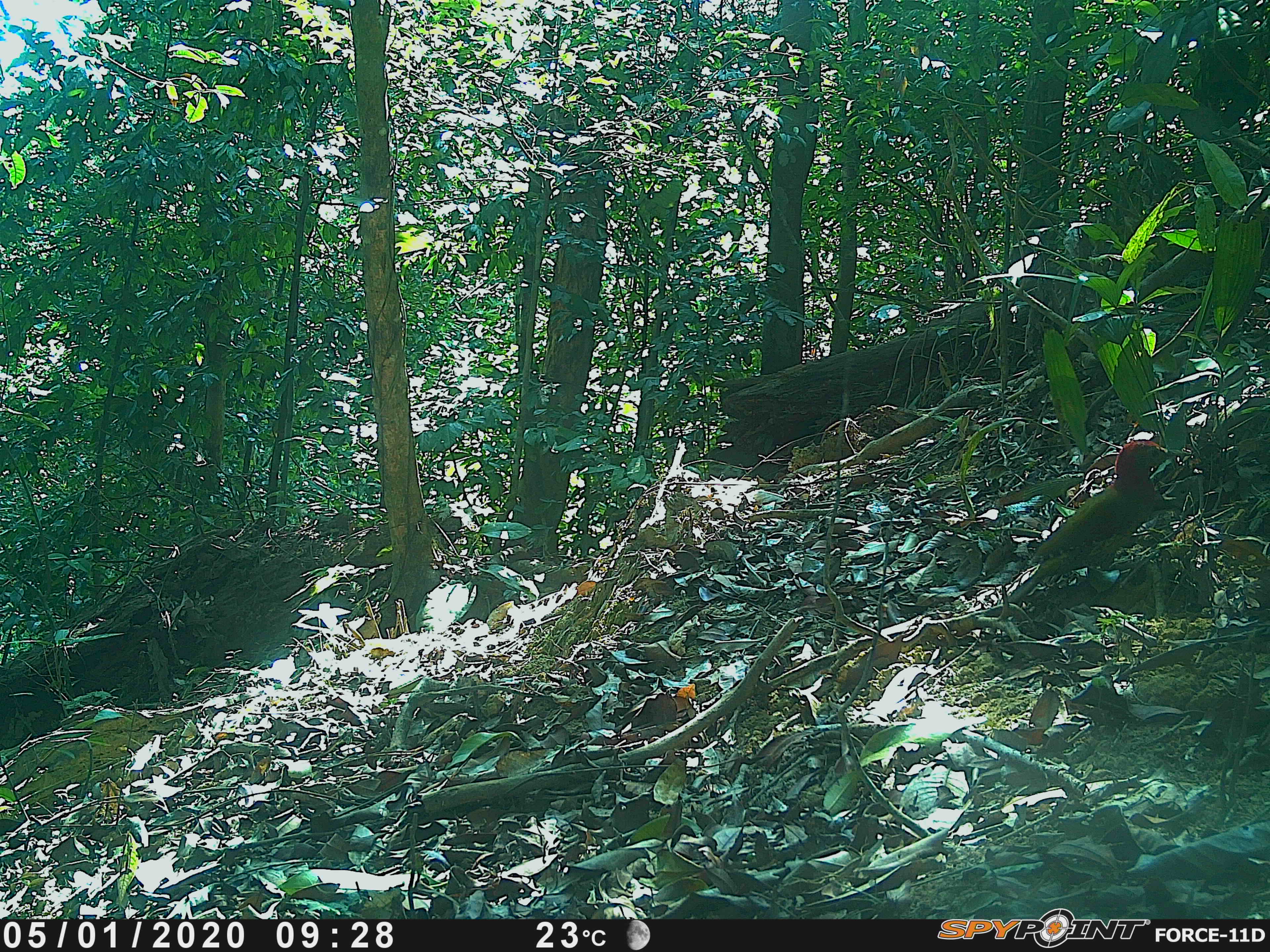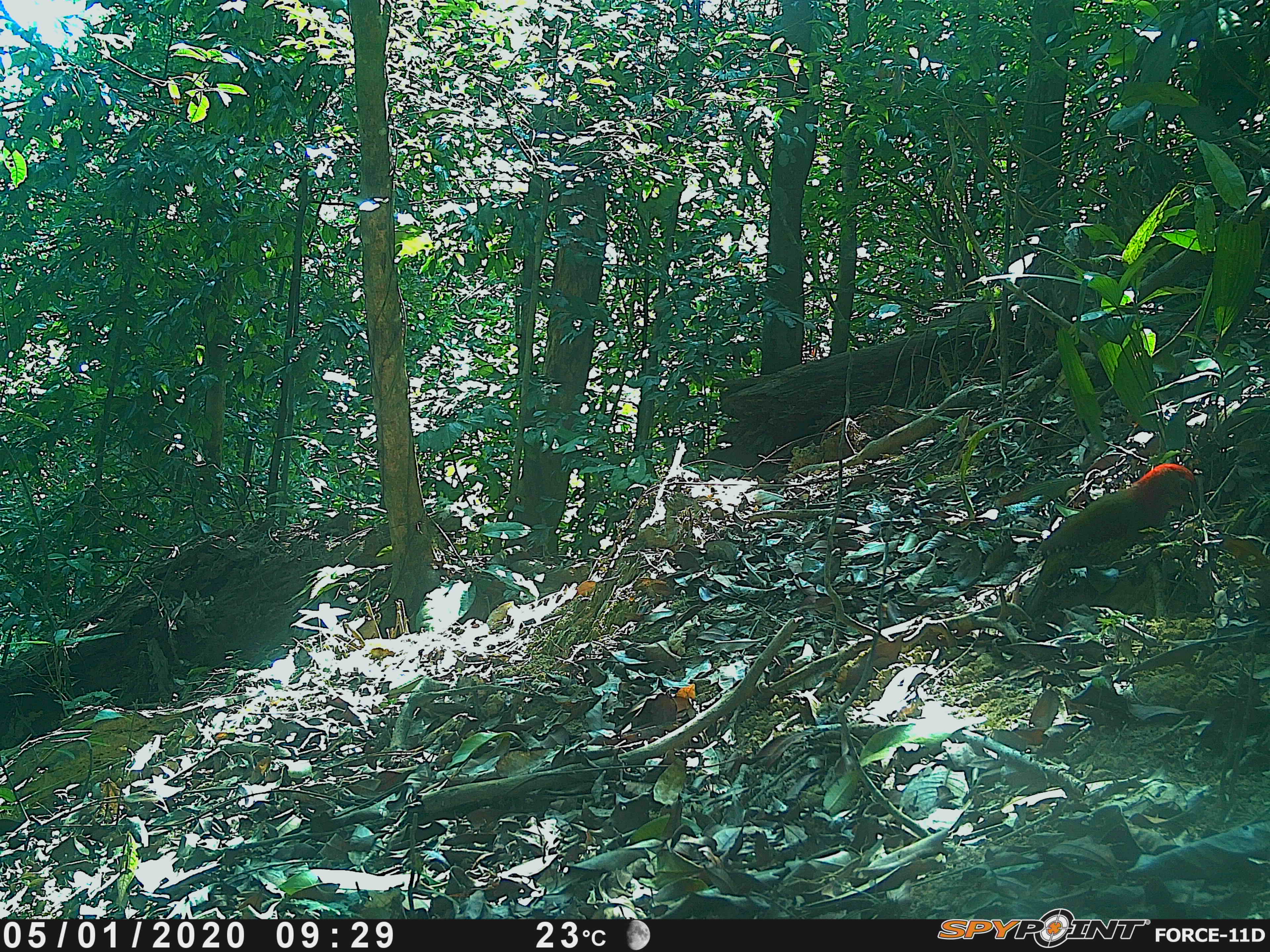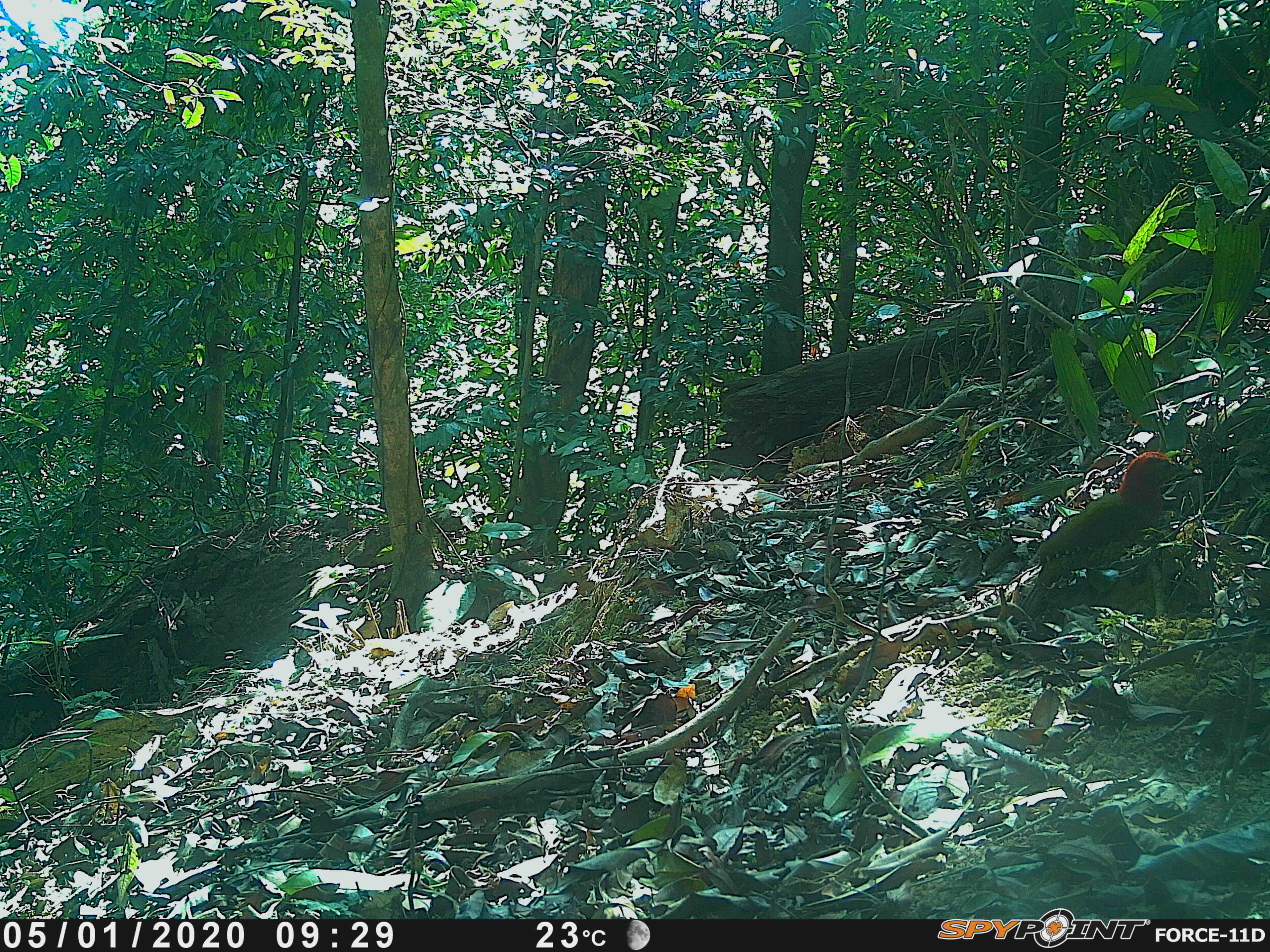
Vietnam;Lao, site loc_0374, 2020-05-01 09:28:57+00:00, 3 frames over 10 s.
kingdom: Animalia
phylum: Chordata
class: Aves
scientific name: Aves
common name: bird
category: unidentified bird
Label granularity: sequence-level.